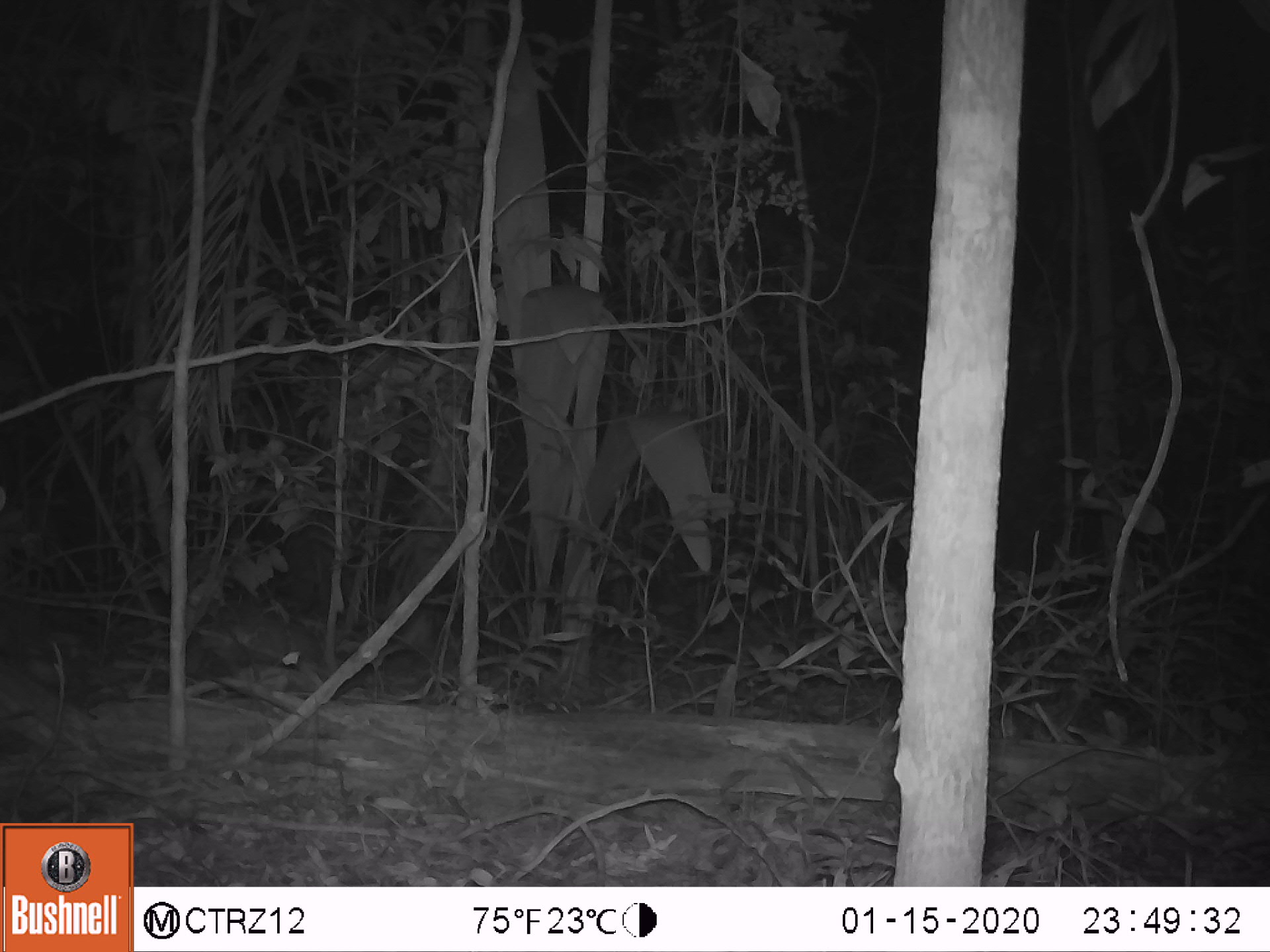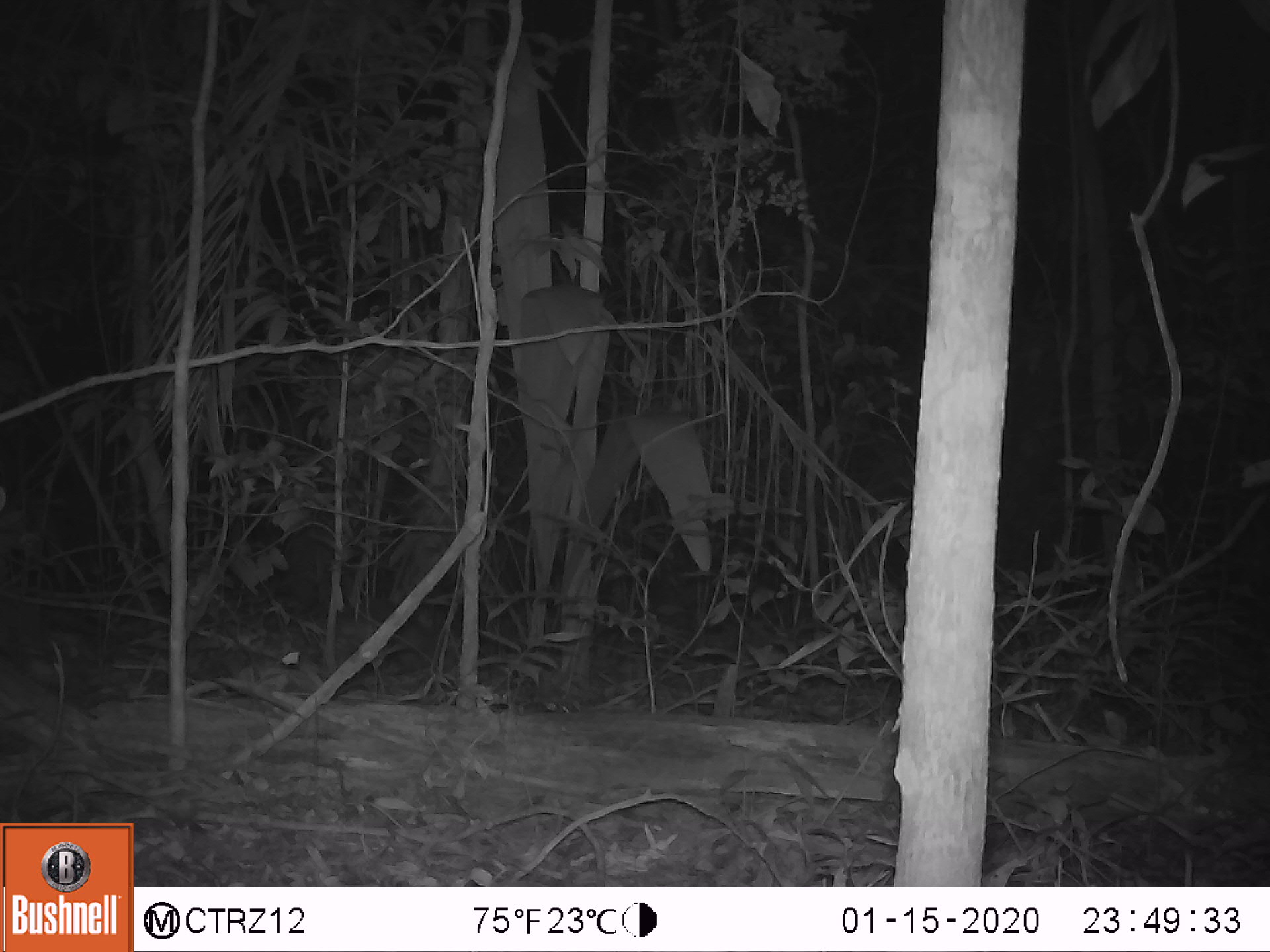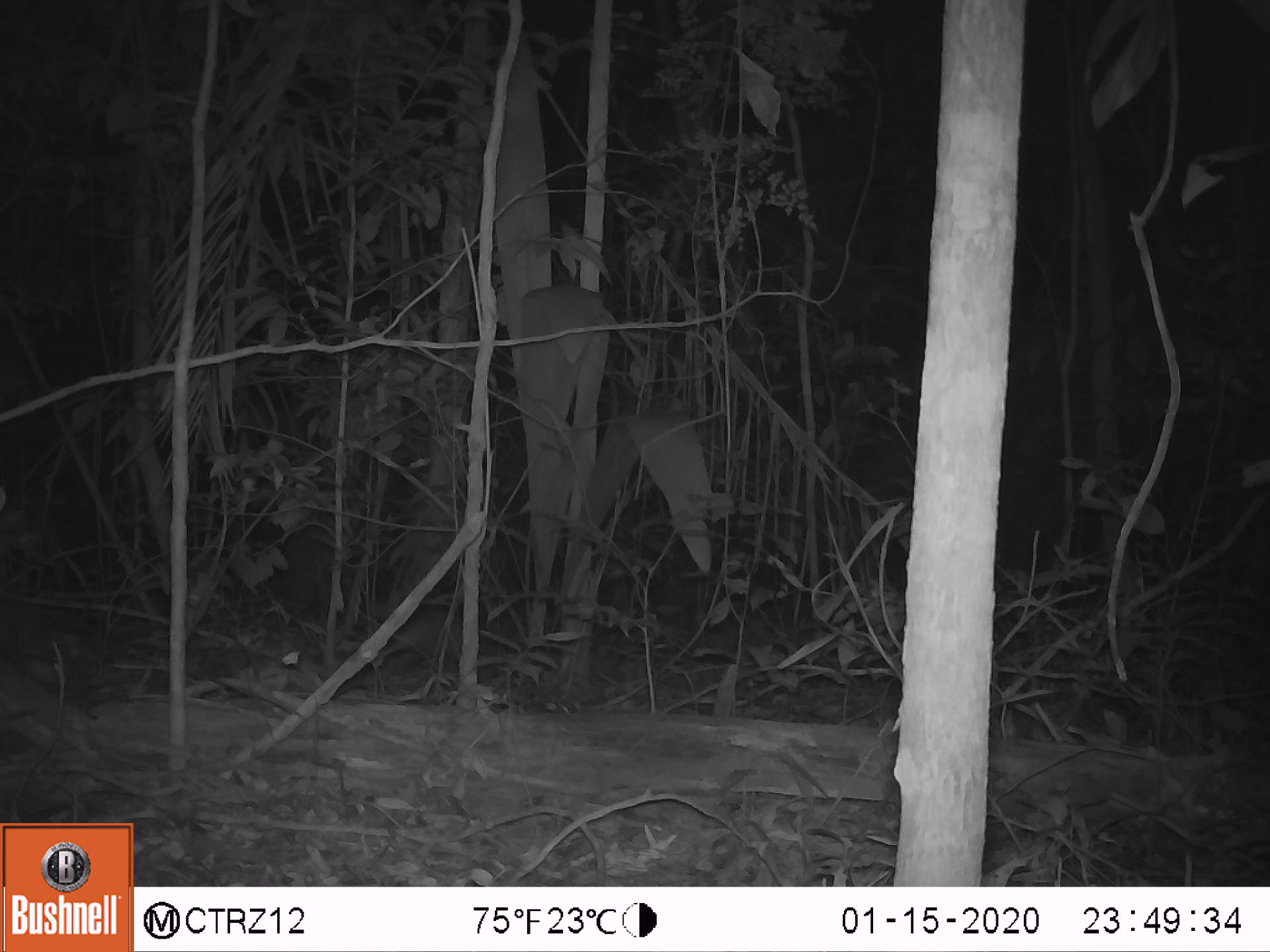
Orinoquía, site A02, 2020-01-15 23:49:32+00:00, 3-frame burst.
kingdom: Animalia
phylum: Chordata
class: Mammalia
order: Cingulata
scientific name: Cingulata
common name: armadillo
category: unknown armadillo